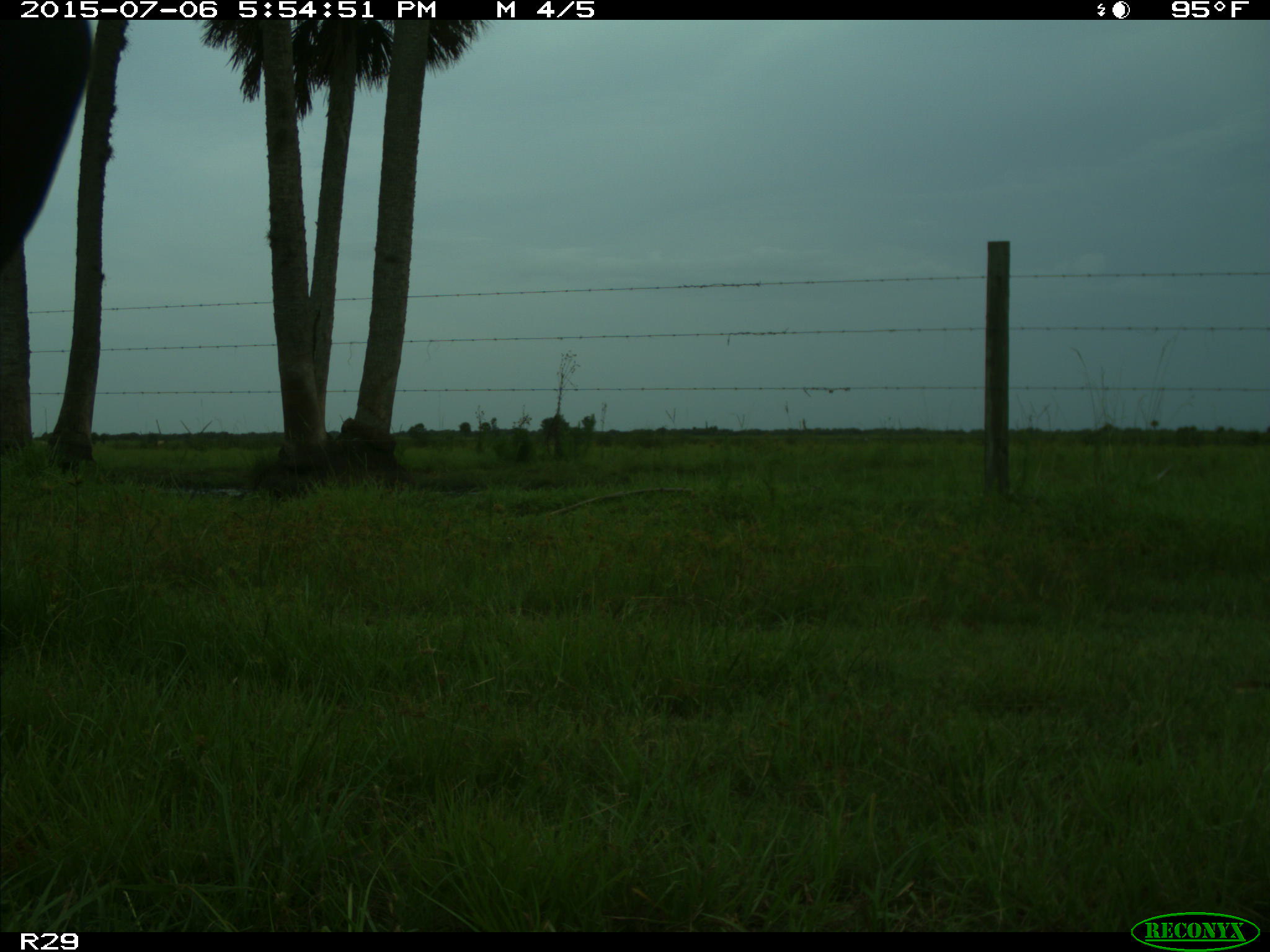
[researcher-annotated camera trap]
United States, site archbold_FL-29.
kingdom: Animalia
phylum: Chordata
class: Mammalia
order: Artiodactyla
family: Bovidae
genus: Bos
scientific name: Bos taurus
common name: domestic cow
Bos taurus (domestic cow).